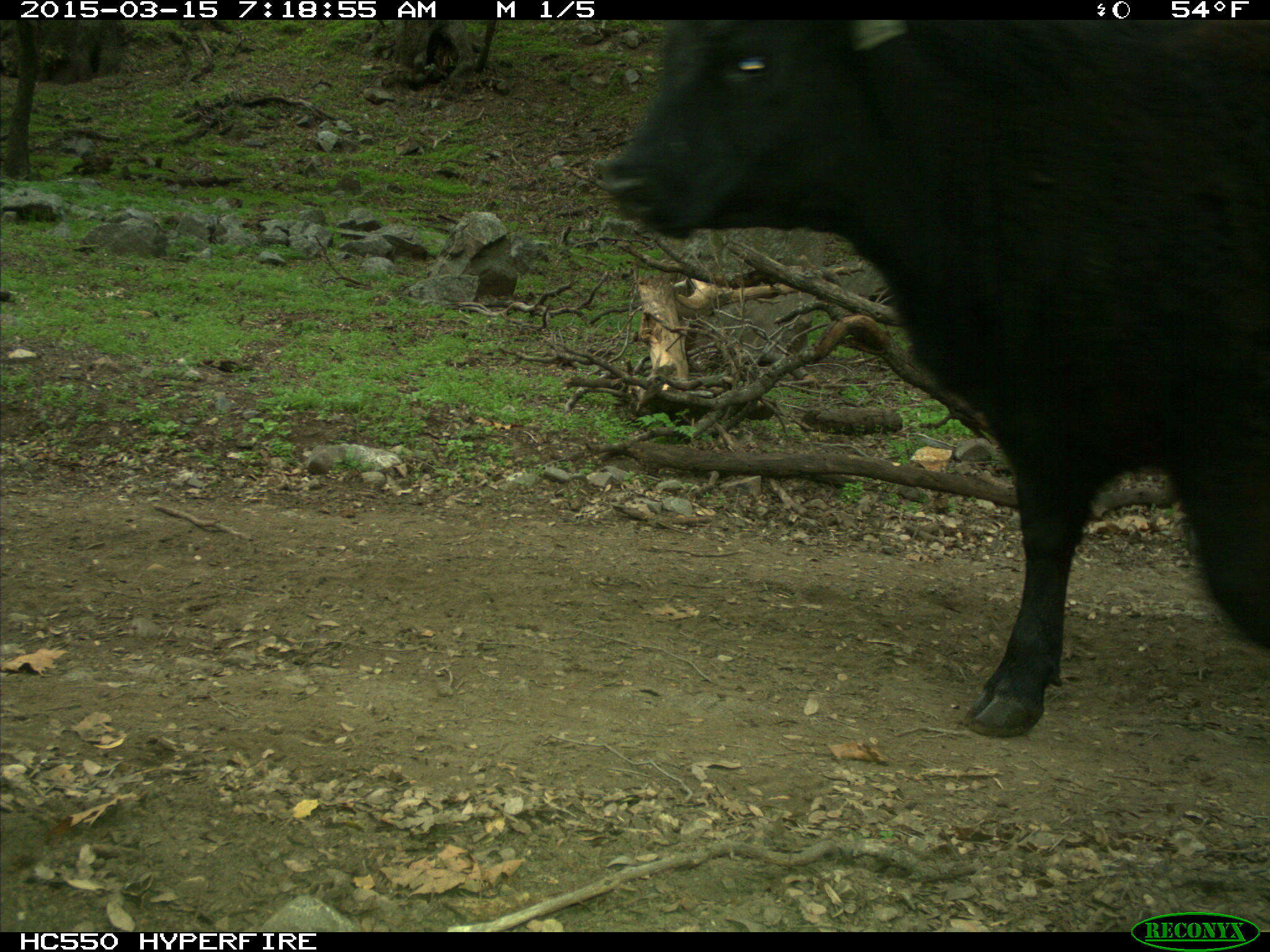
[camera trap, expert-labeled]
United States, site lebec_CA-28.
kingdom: Animalia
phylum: Chordata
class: Mammalia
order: Artiodactyla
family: Bovidae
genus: Bos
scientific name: Bos taurus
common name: domestic cow